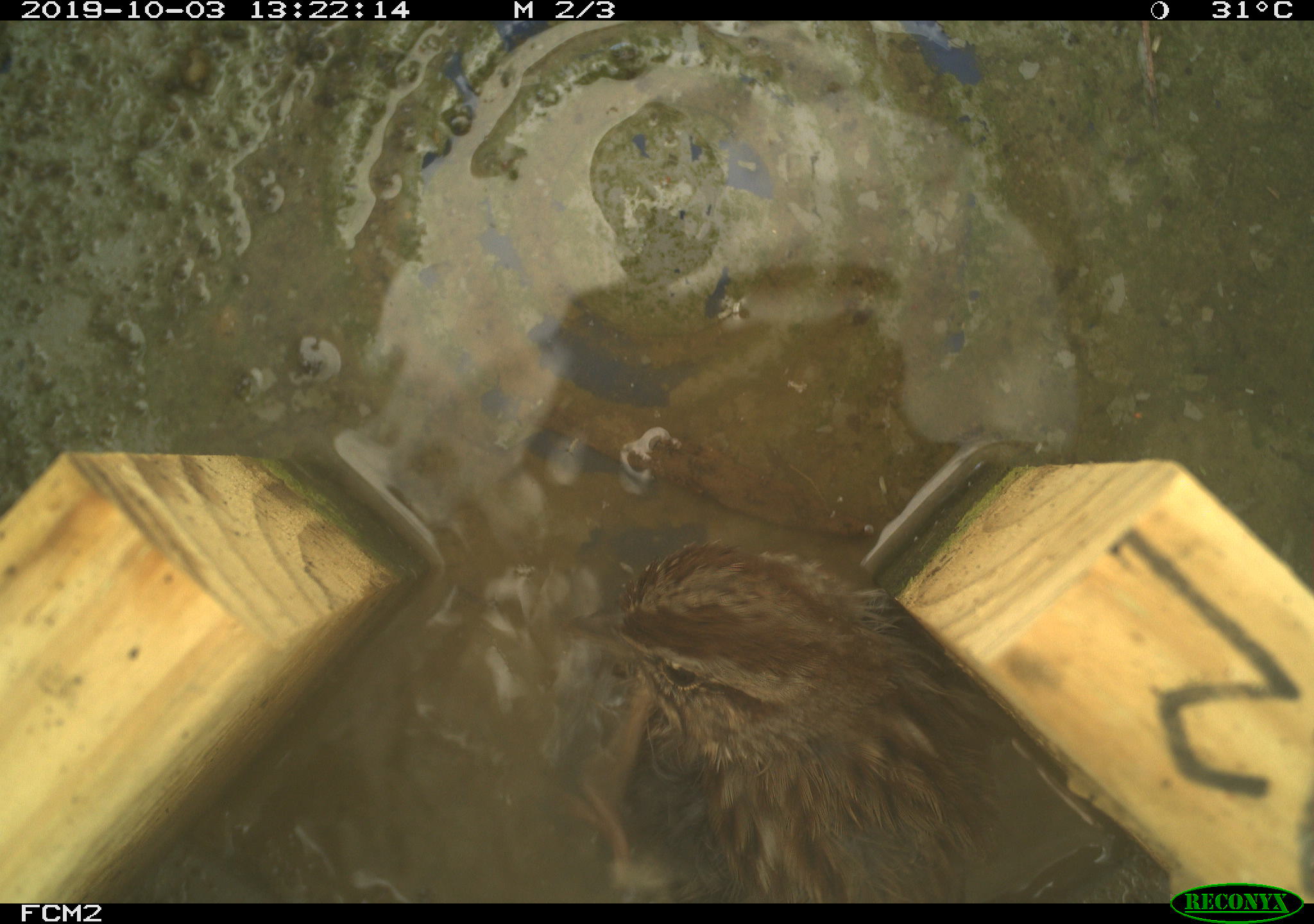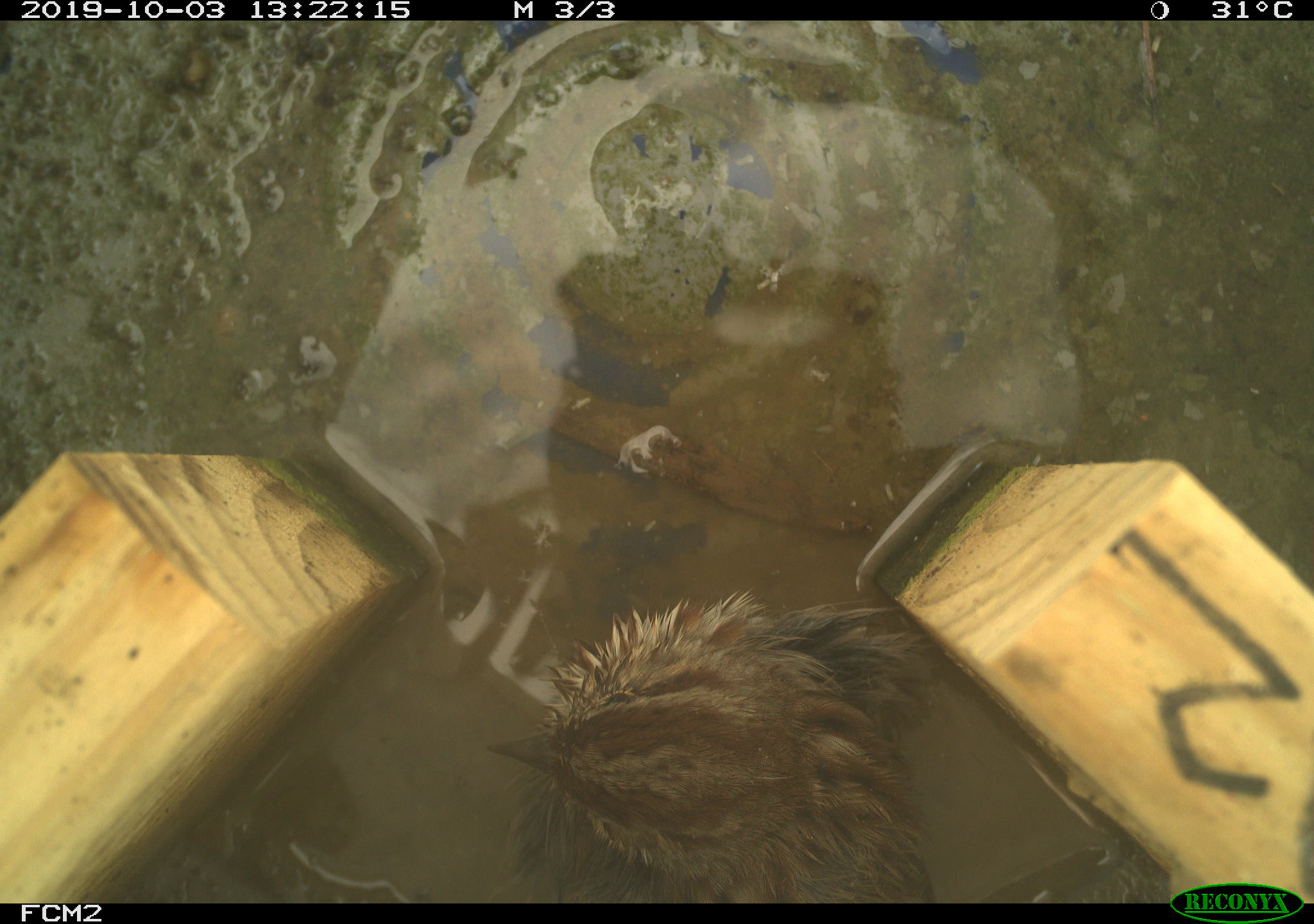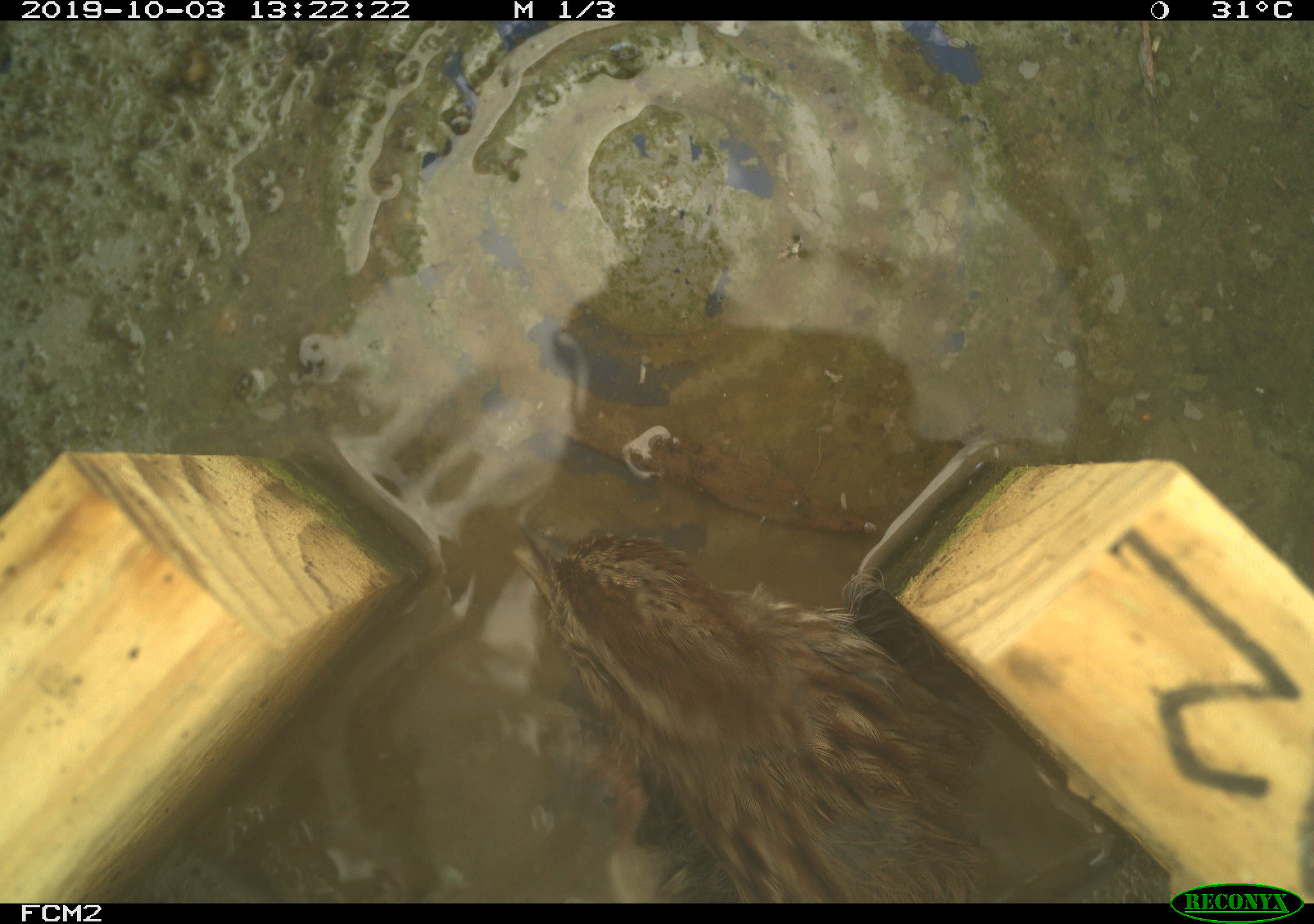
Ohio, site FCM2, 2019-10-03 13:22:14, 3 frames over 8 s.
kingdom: Animalia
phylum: Chordata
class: Aves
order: Passeriformes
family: Passerellidae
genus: Melospiza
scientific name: Melospiza melodia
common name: song sparrow